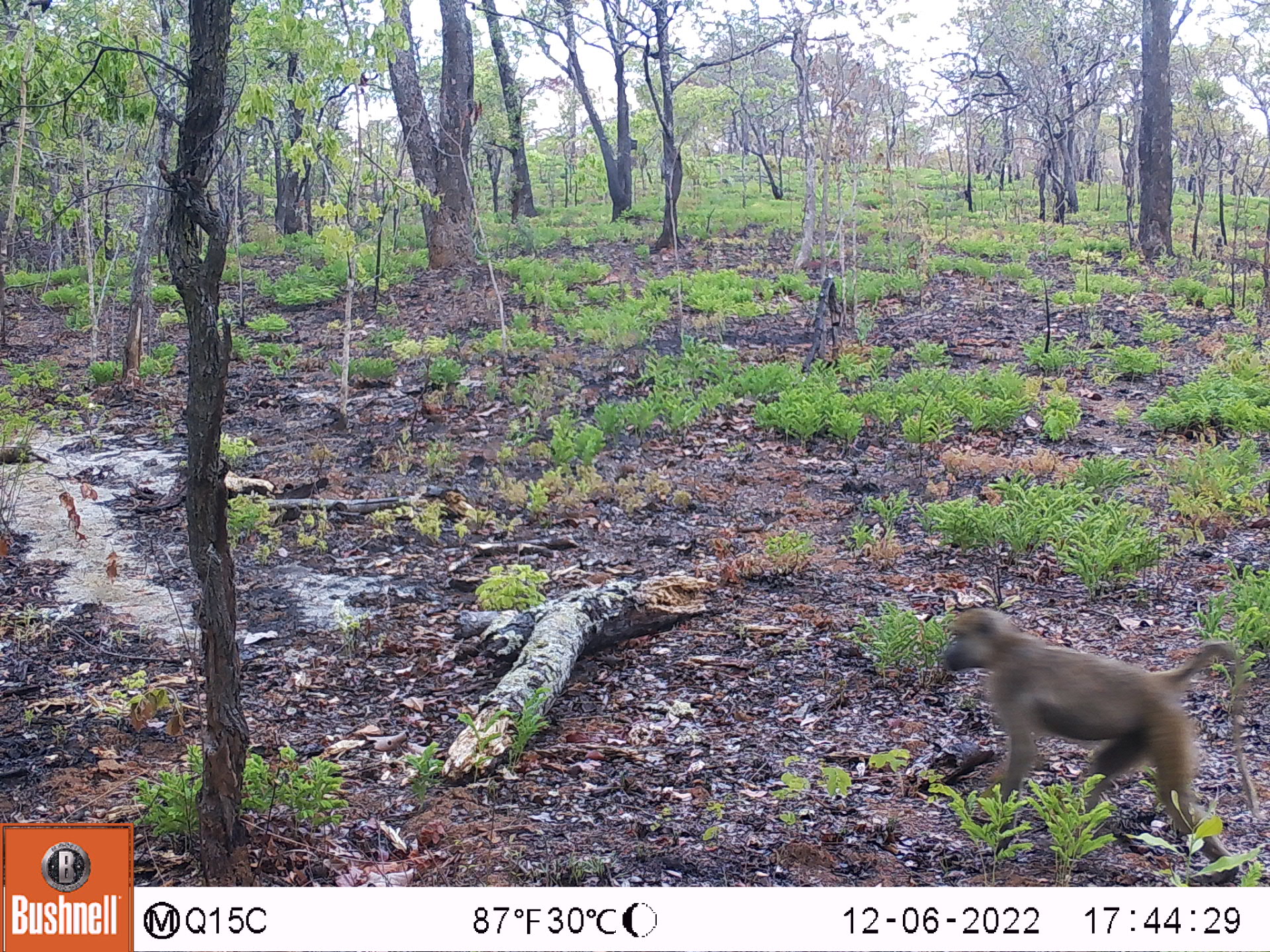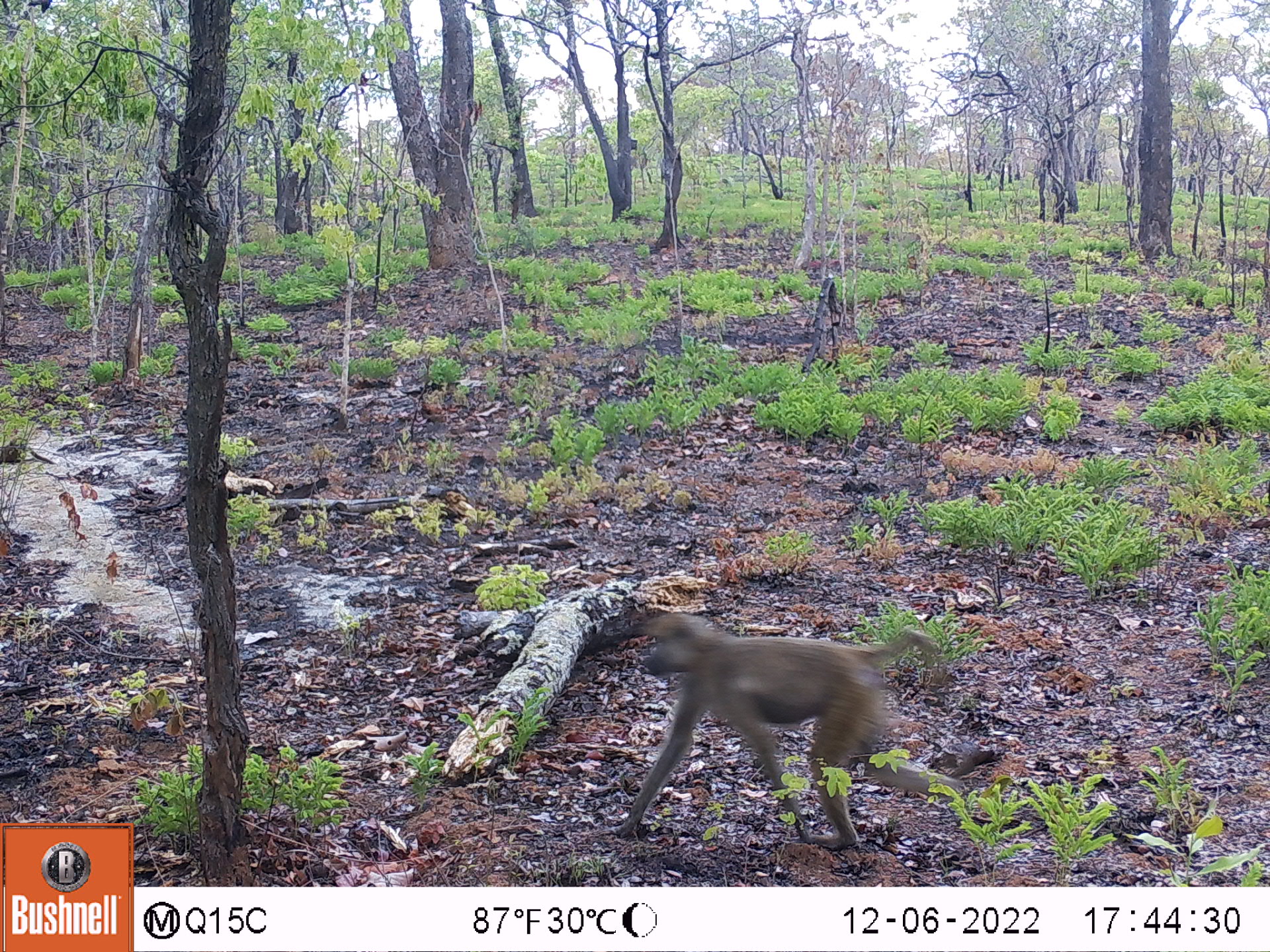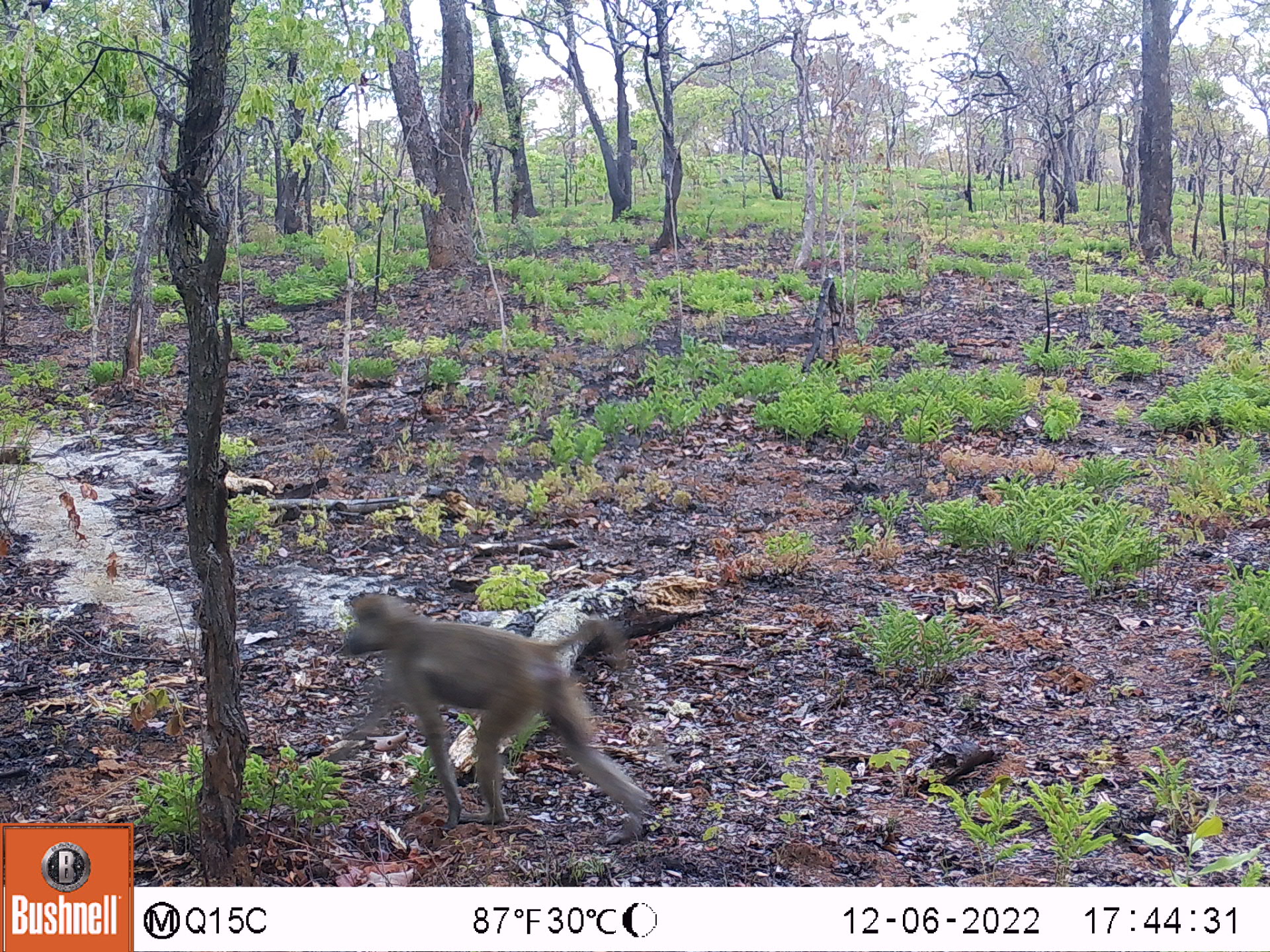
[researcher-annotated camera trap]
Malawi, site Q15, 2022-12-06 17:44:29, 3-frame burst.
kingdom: Animalia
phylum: Chordata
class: Mammalia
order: Primates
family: Cercopithecidae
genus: Papio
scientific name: Papio cynocephalus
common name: yellow baboon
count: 1